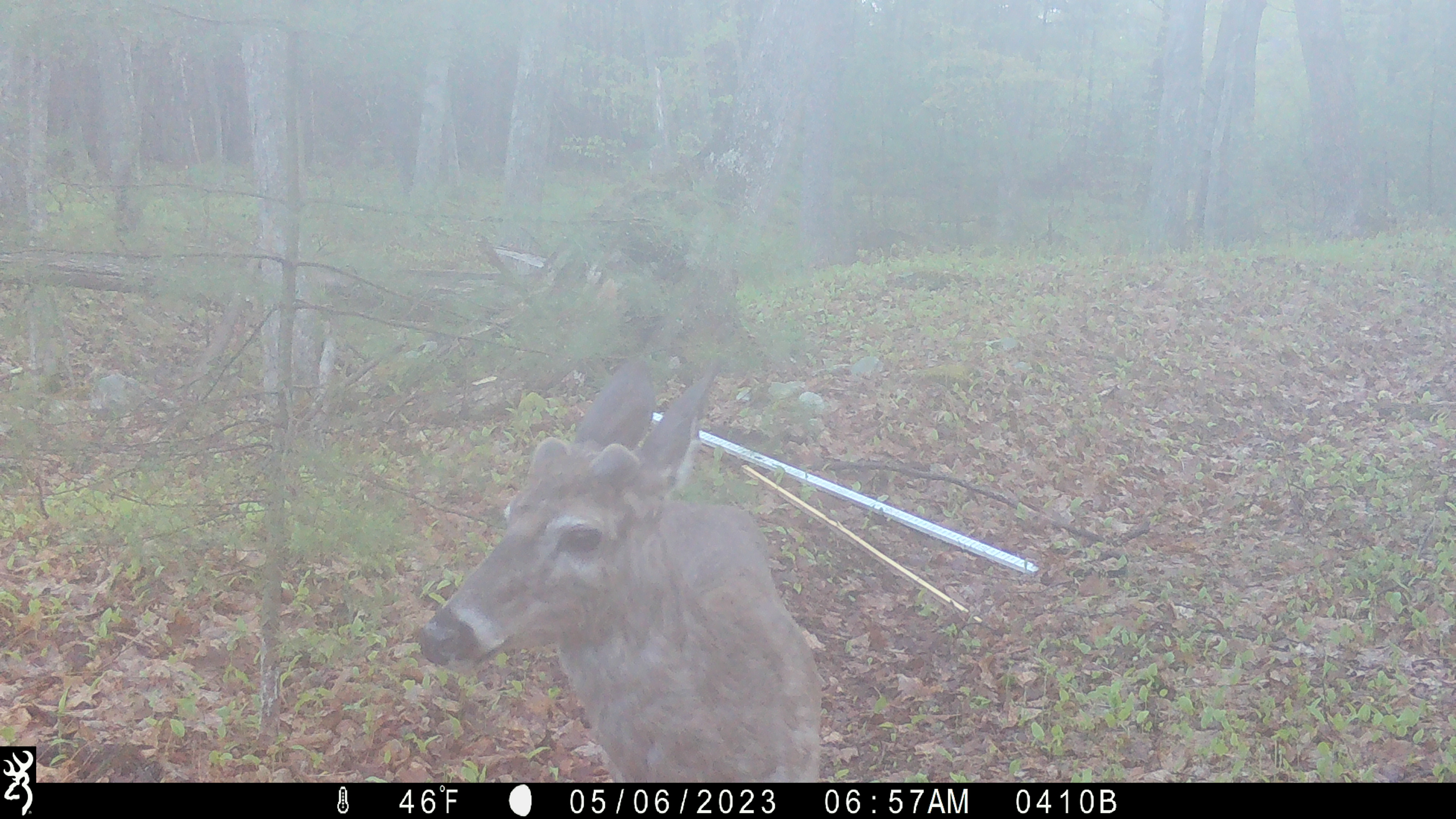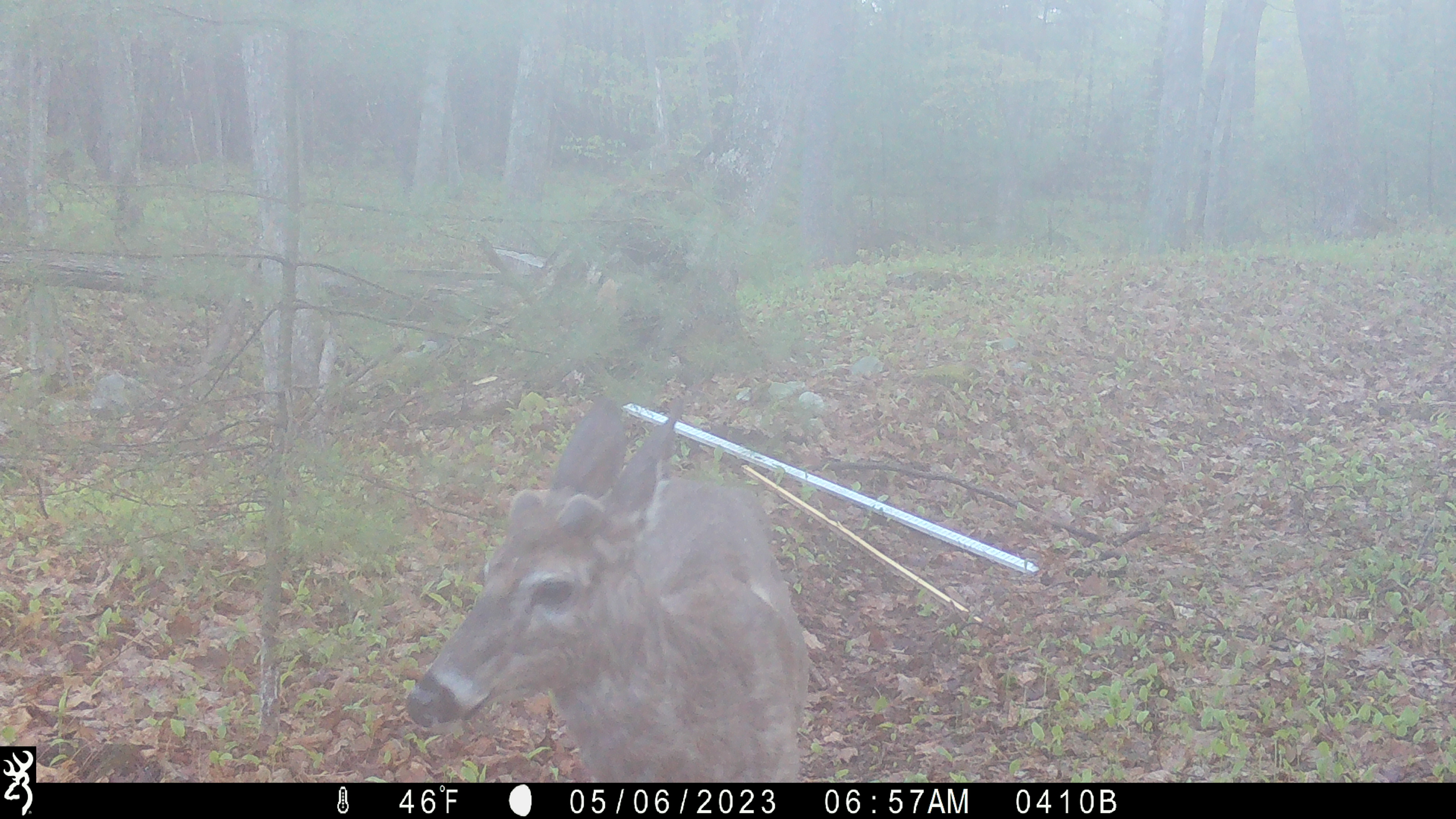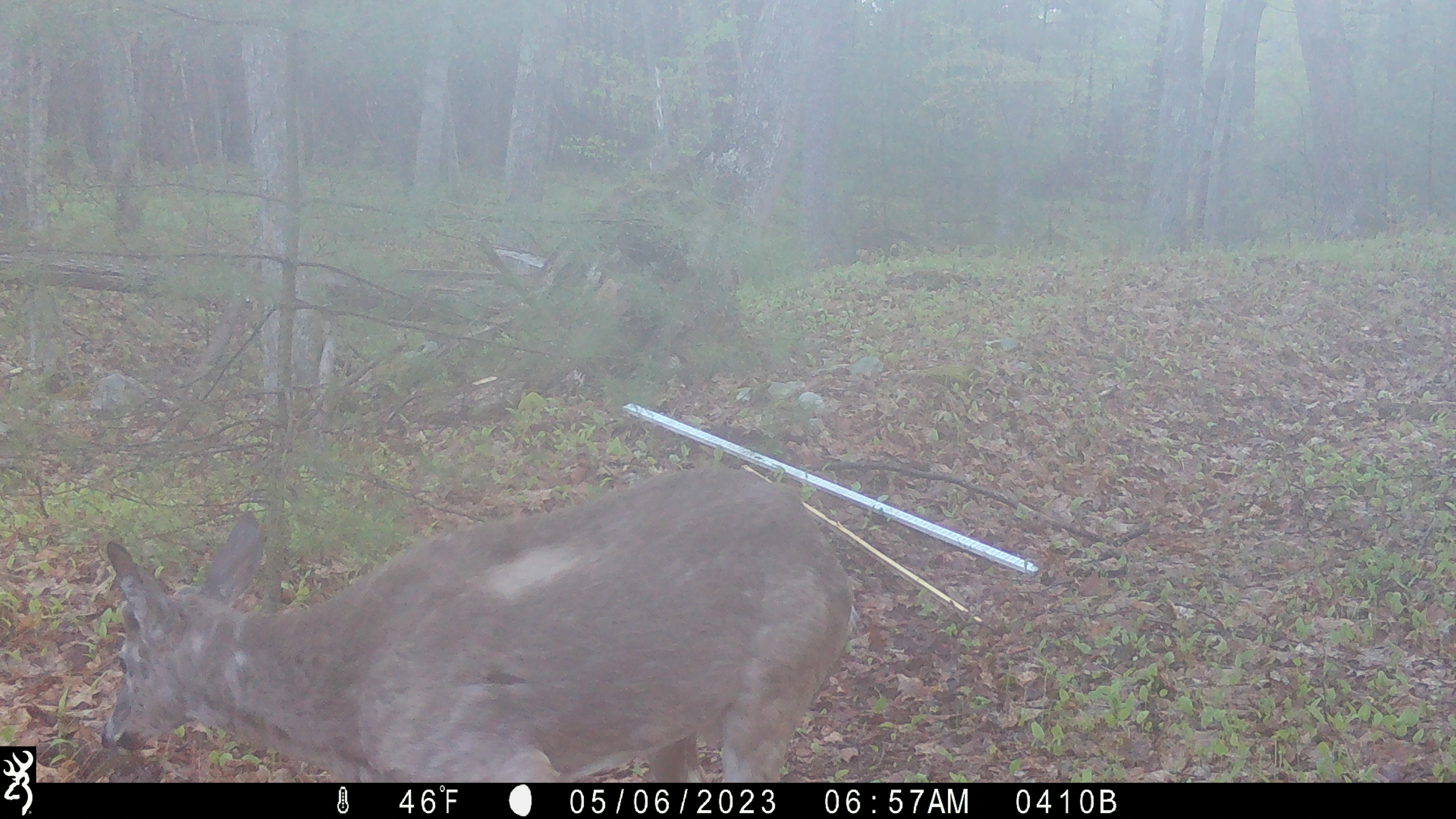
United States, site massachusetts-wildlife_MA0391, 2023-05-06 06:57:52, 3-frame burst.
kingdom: Animalia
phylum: Chordata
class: Mammalia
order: Artiodactyla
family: Cervidae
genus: Odocoileus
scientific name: Odocoileus virginianus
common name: white-tailed deer